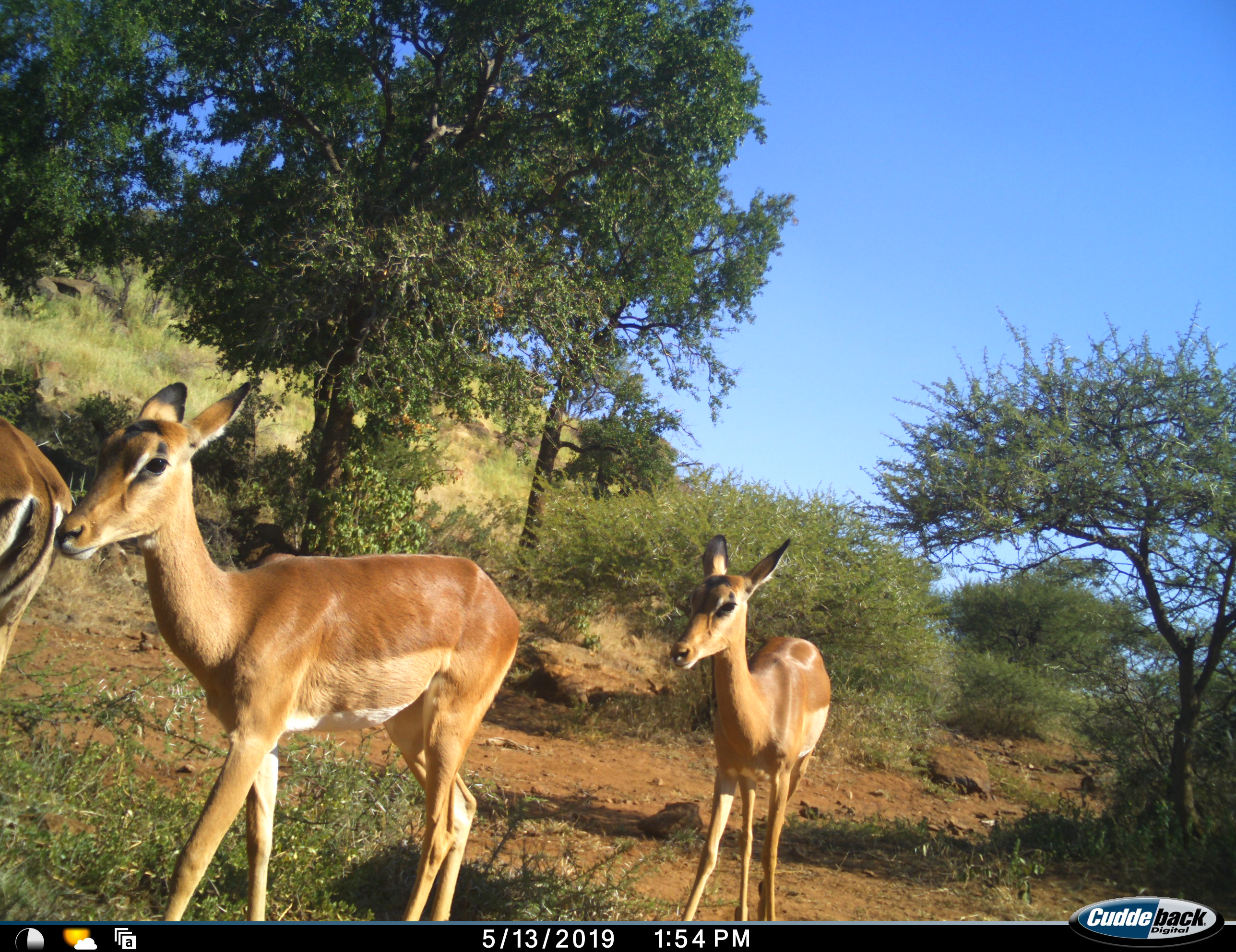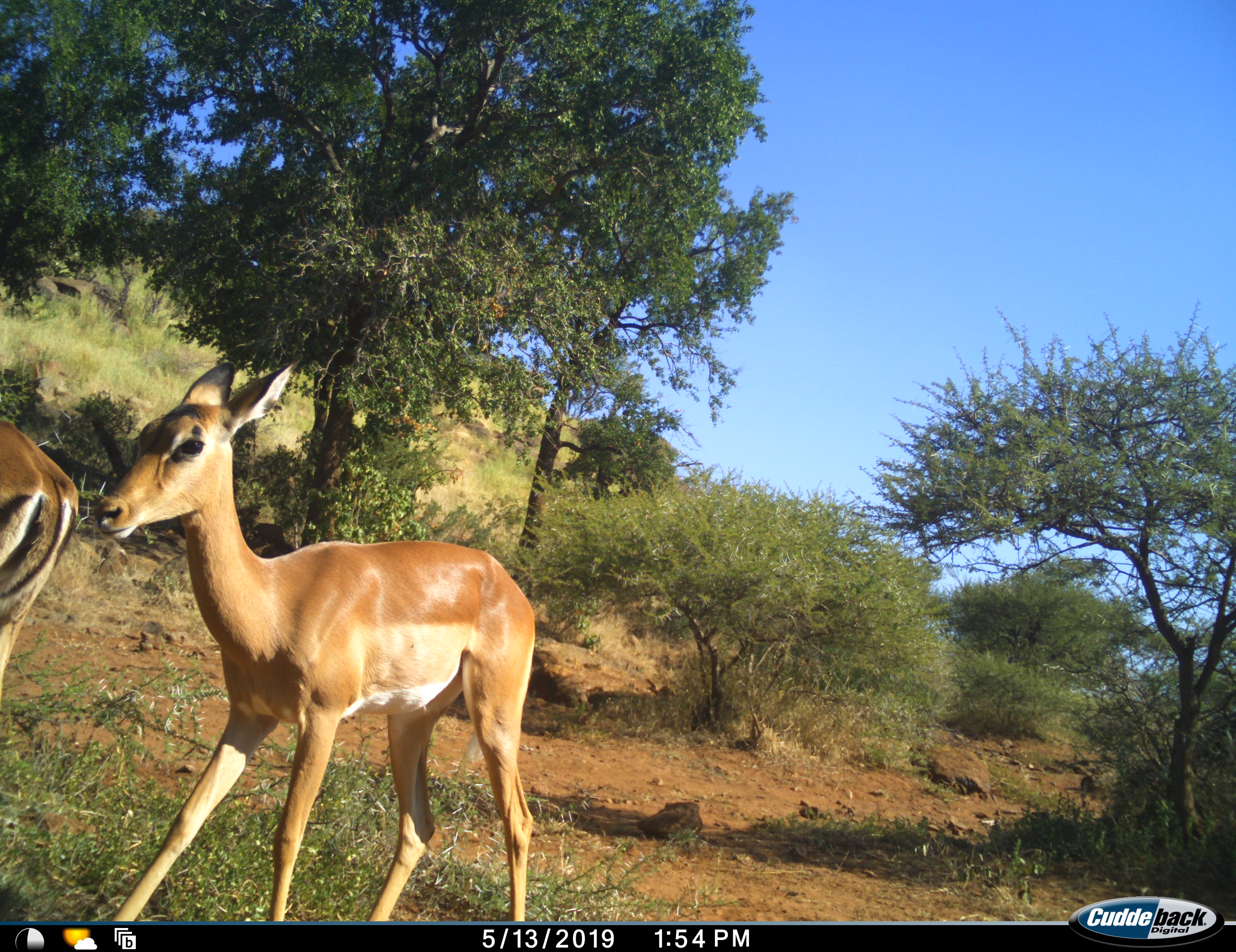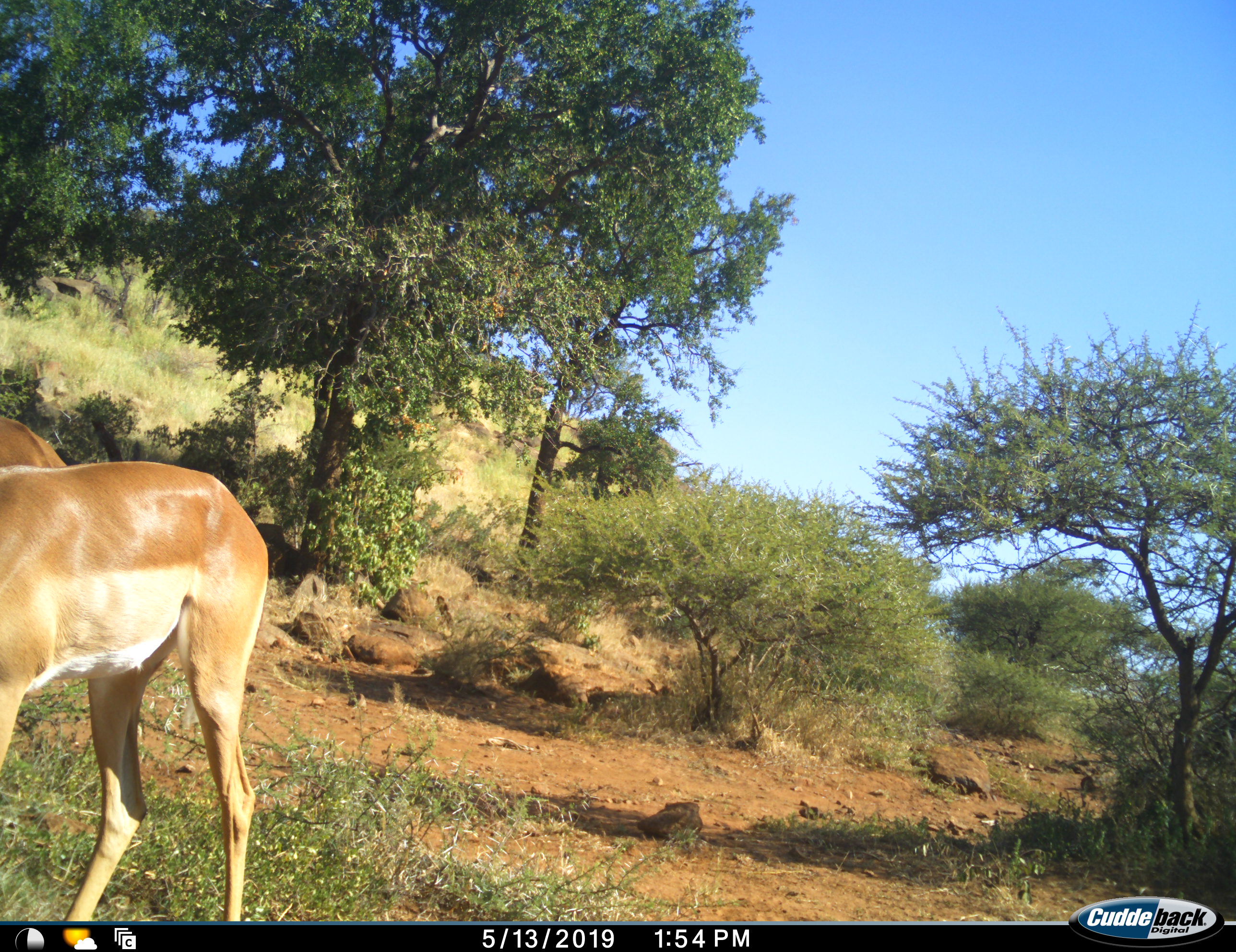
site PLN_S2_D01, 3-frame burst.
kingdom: Animalia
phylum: Chordata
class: Mammalia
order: Artiodactyla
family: Bovidae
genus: Aepyceros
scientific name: Aepyceros melampus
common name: impala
Impala (Aepyceros melampus), count 3. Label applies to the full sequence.